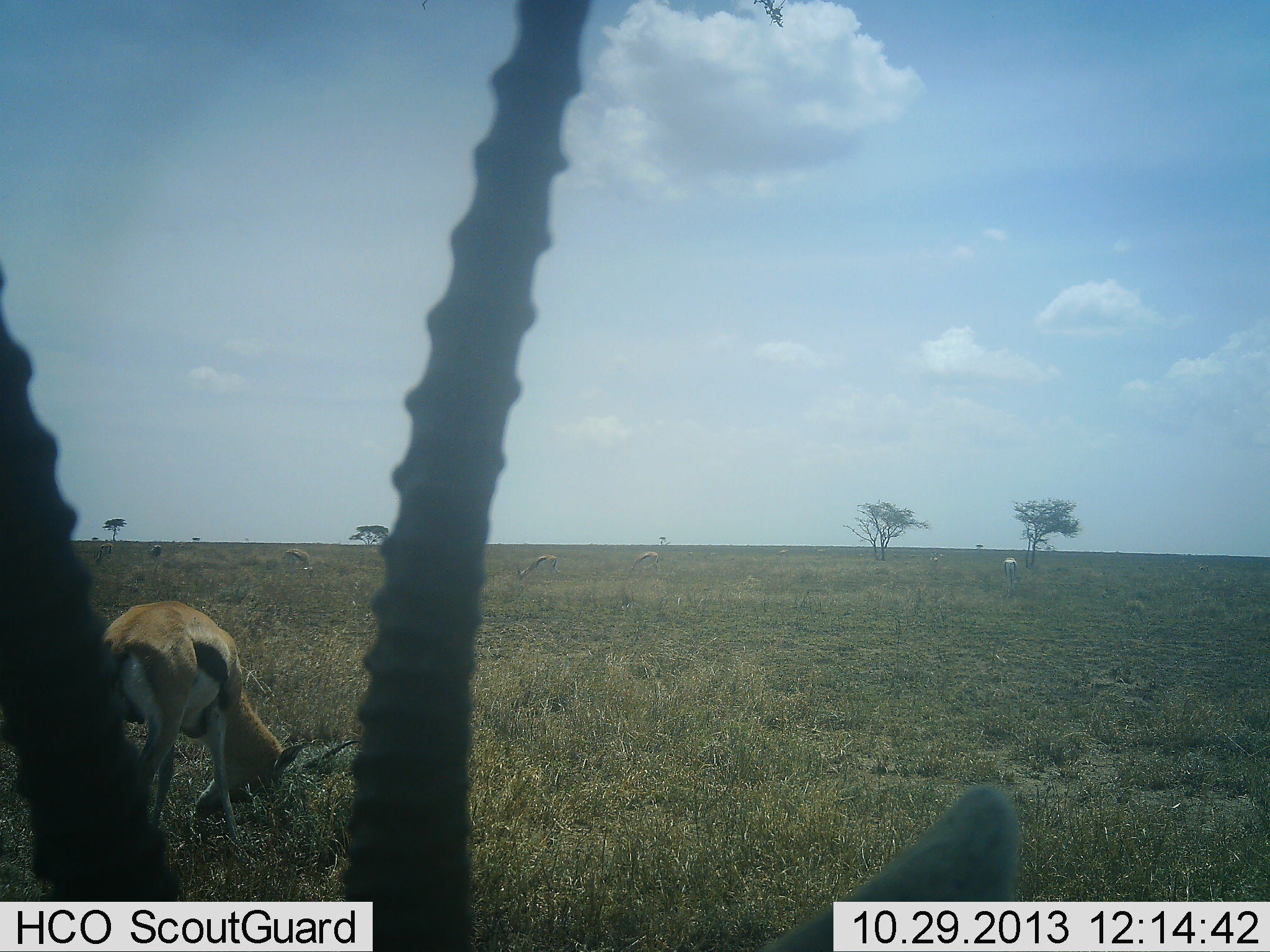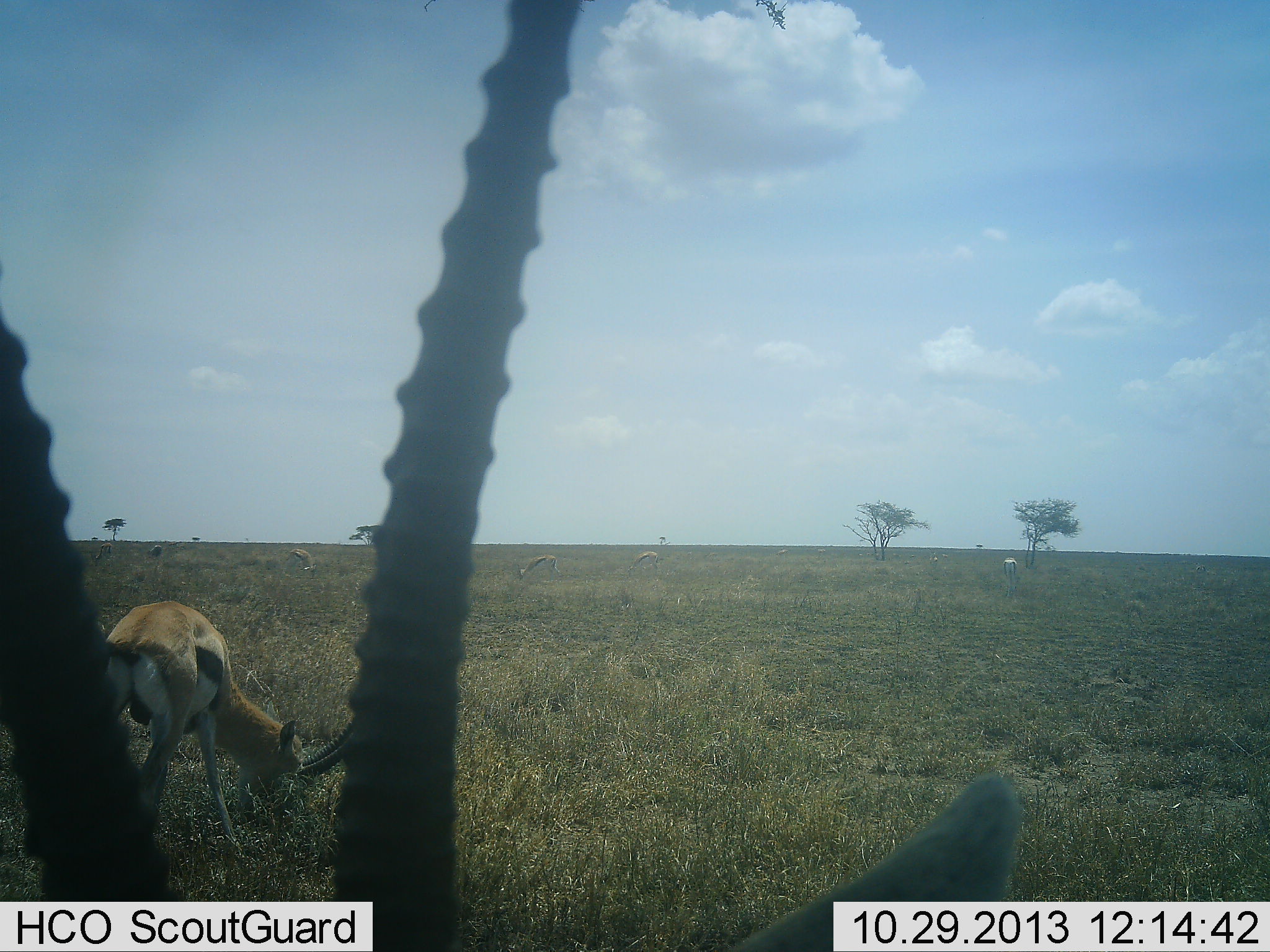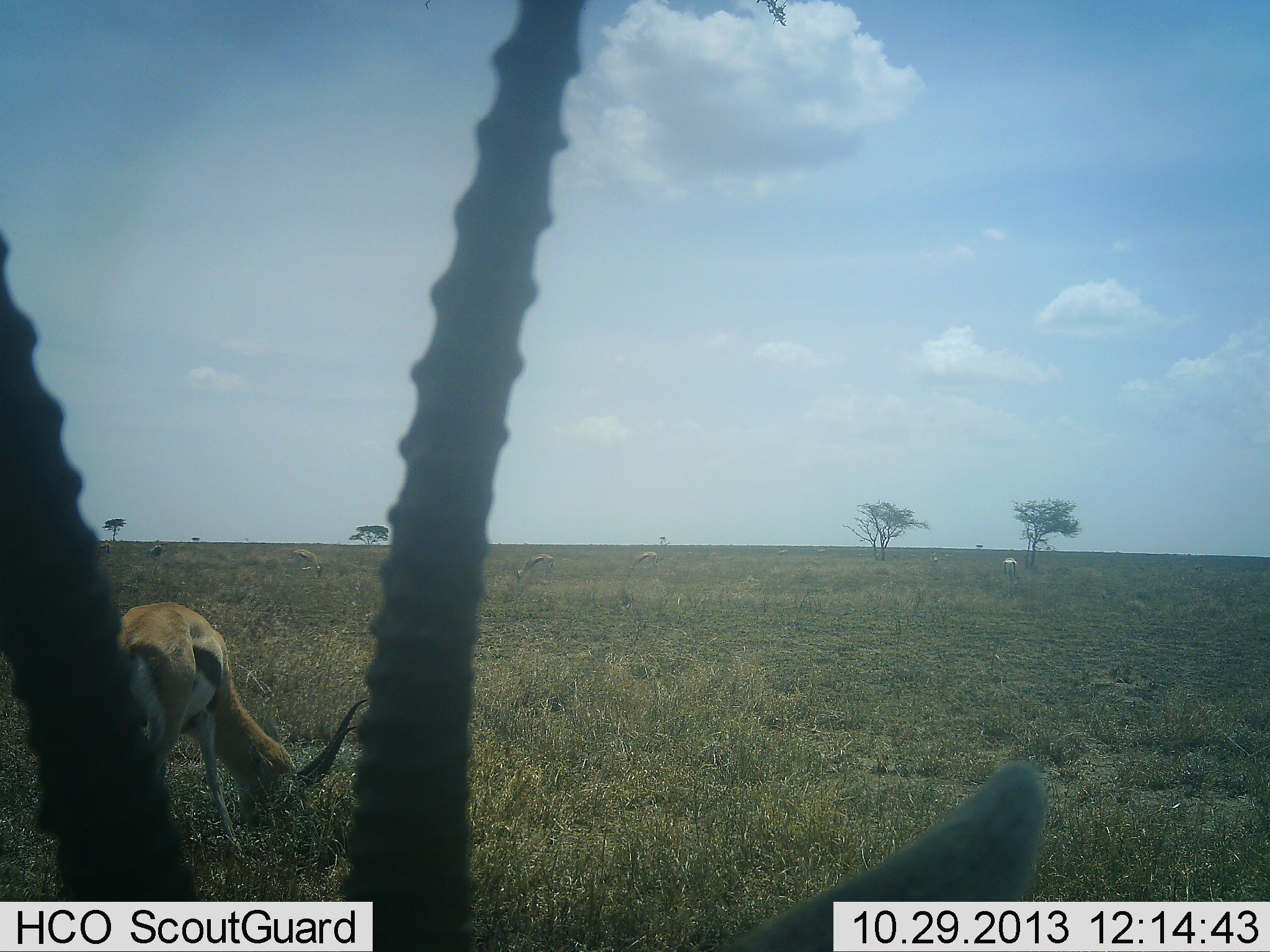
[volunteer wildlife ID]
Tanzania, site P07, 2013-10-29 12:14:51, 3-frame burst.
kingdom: Animalia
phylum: Chordata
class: Mammalia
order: Artiodactyla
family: Bovidae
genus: Eudorcas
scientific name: Eudorcas thomsonii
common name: thomson's gazelle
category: gazellethomsons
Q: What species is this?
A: Gazellethomsons (thomson's gazelle) (Eudorcas thomsonii).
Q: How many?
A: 2.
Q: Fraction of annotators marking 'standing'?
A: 65%.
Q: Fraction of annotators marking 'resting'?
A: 4%.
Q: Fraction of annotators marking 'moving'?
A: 0%.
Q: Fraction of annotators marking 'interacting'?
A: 0%.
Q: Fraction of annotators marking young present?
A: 0%.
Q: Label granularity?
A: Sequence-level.